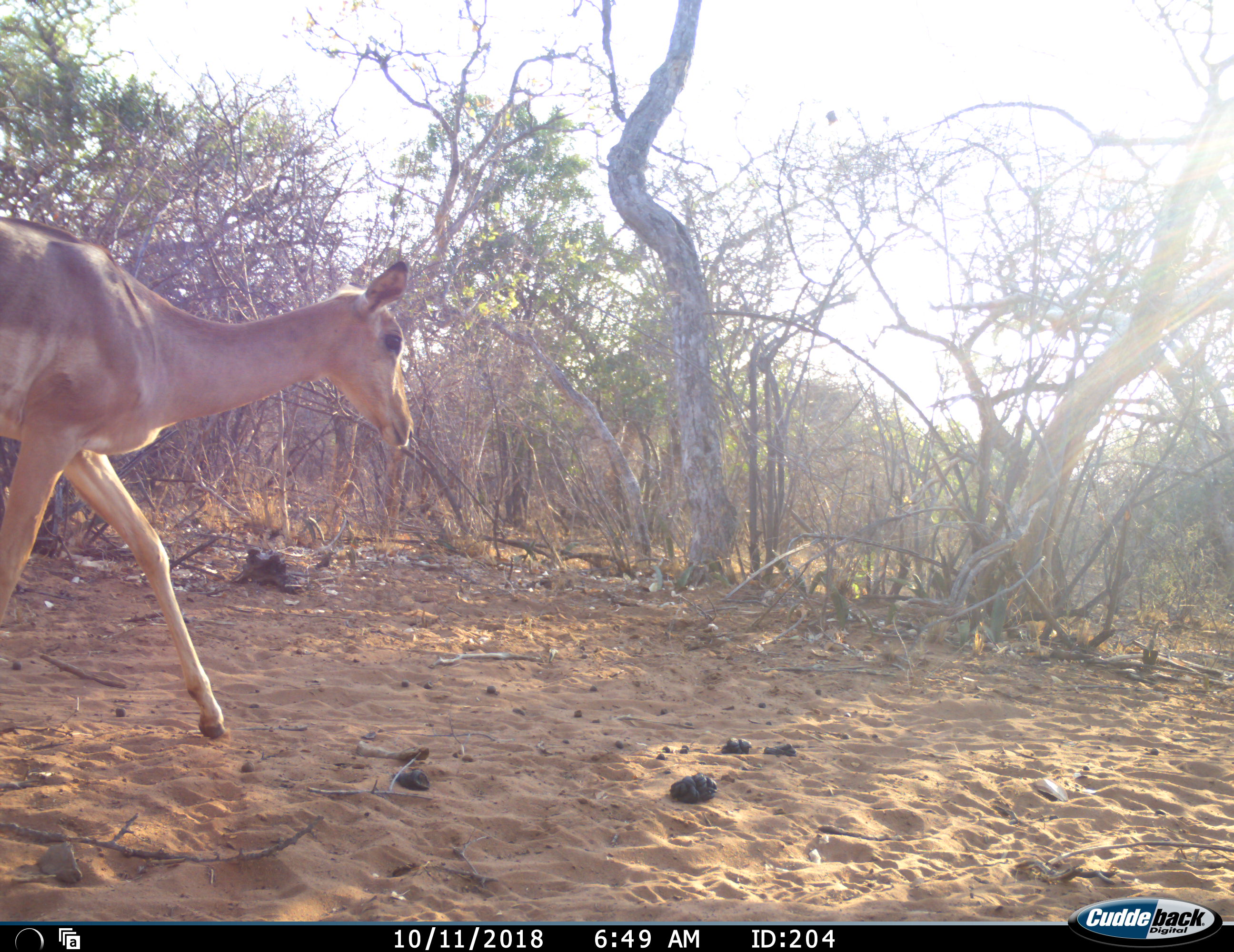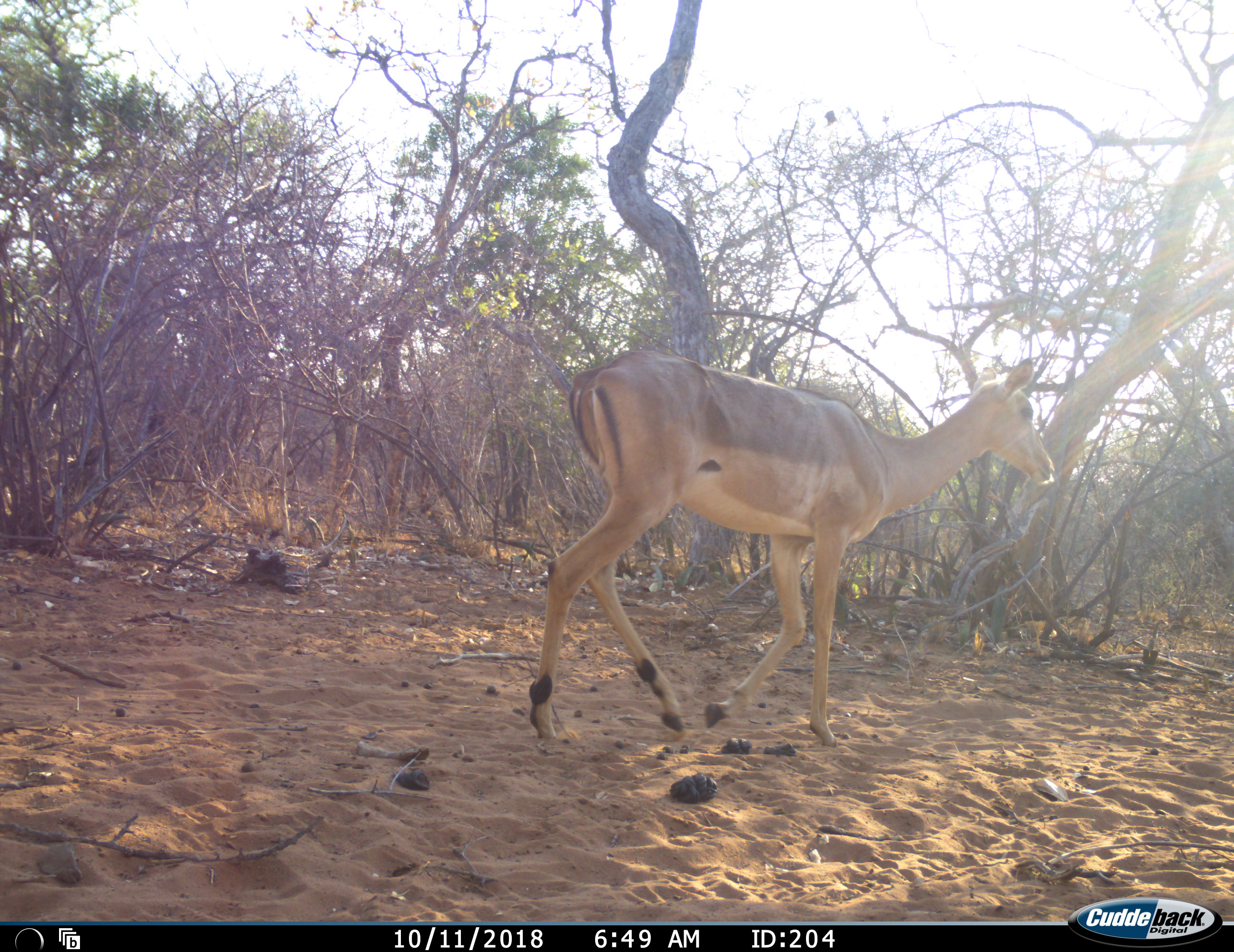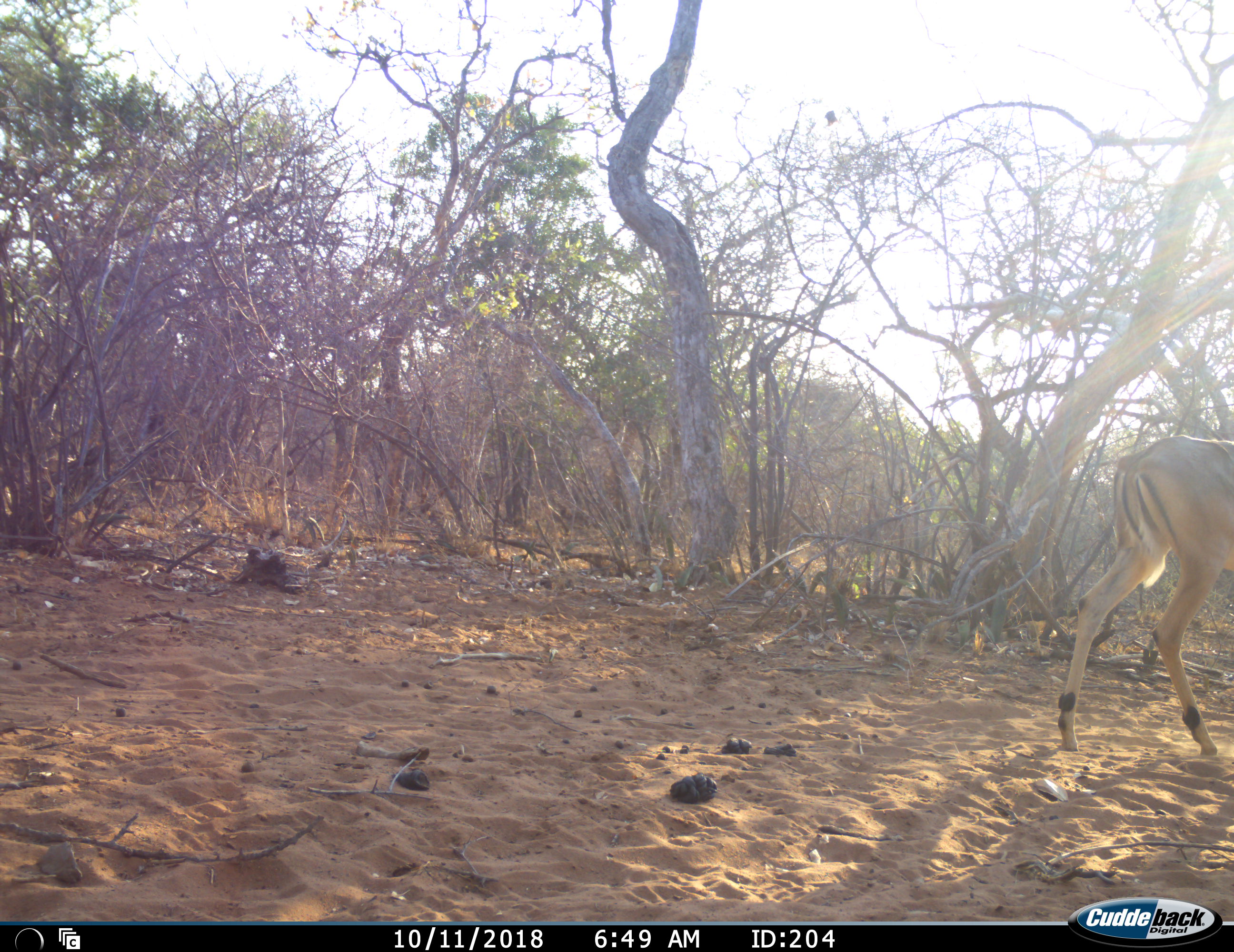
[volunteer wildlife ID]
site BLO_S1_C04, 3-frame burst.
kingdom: Animalia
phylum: Chordata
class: Mammalia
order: Artiodactyla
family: Bovidae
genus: Aepyceros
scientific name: Aepyceros melampus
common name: impala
Impala (Aepyceros melampus), count 1. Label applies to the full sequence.